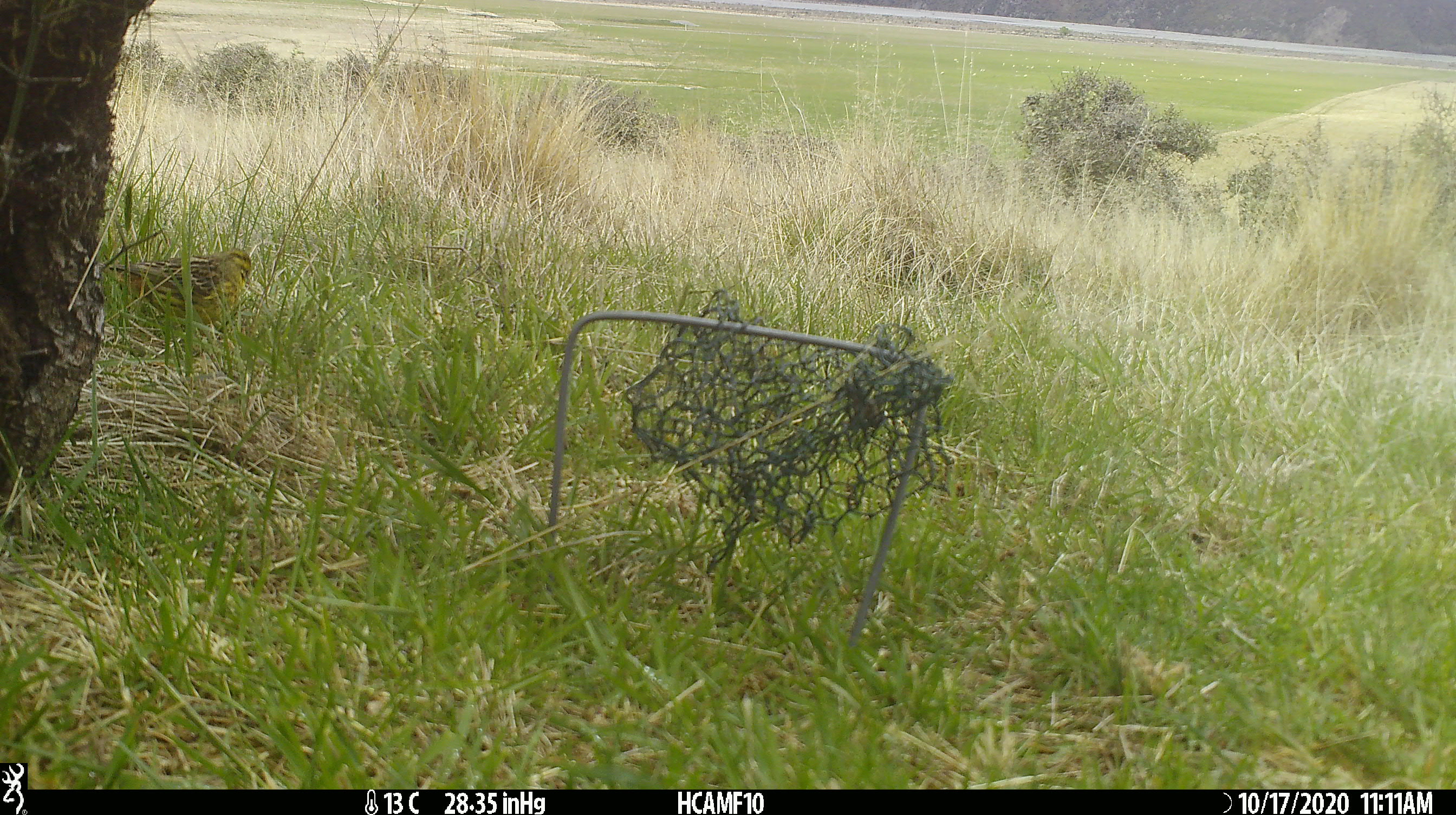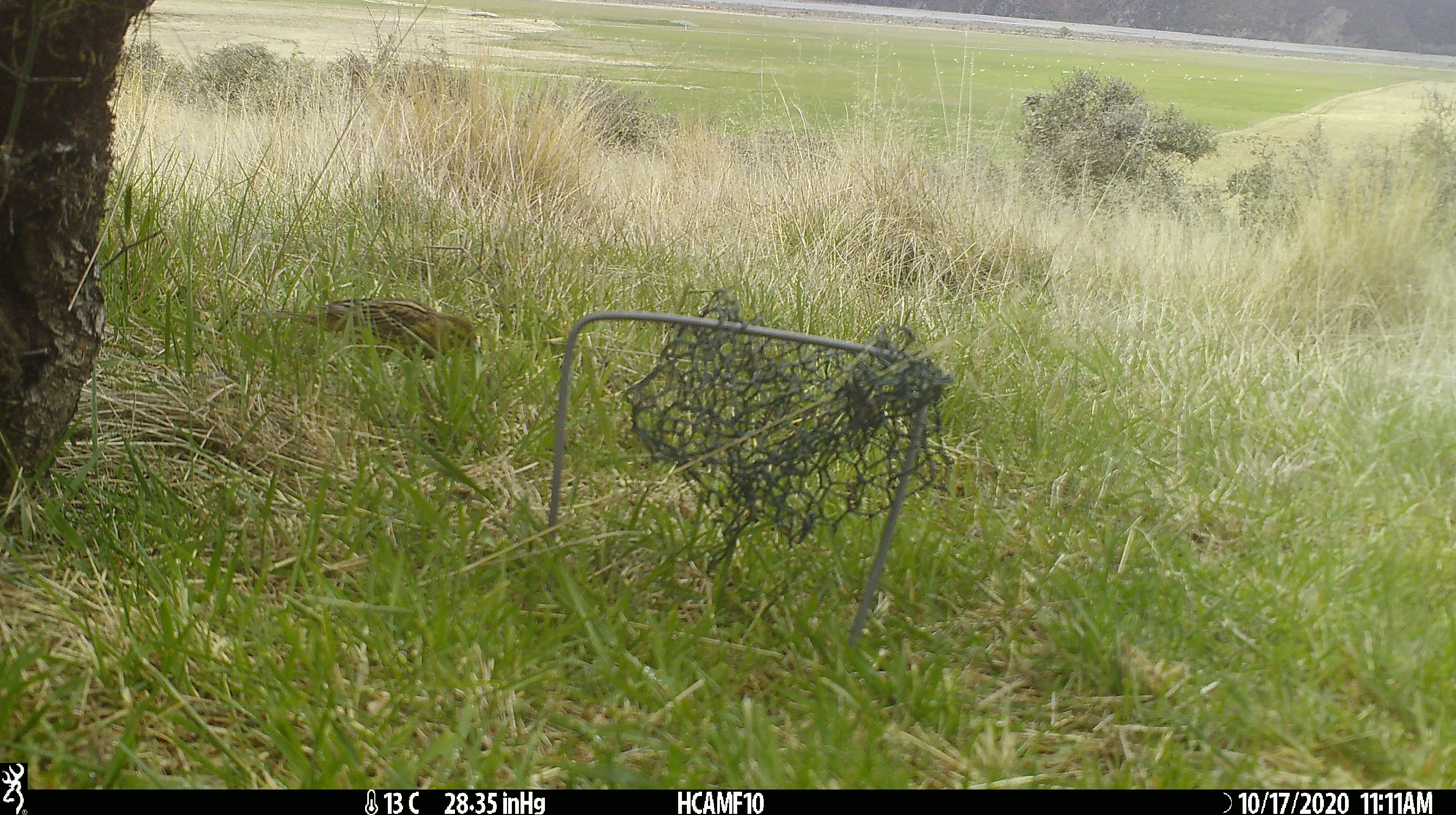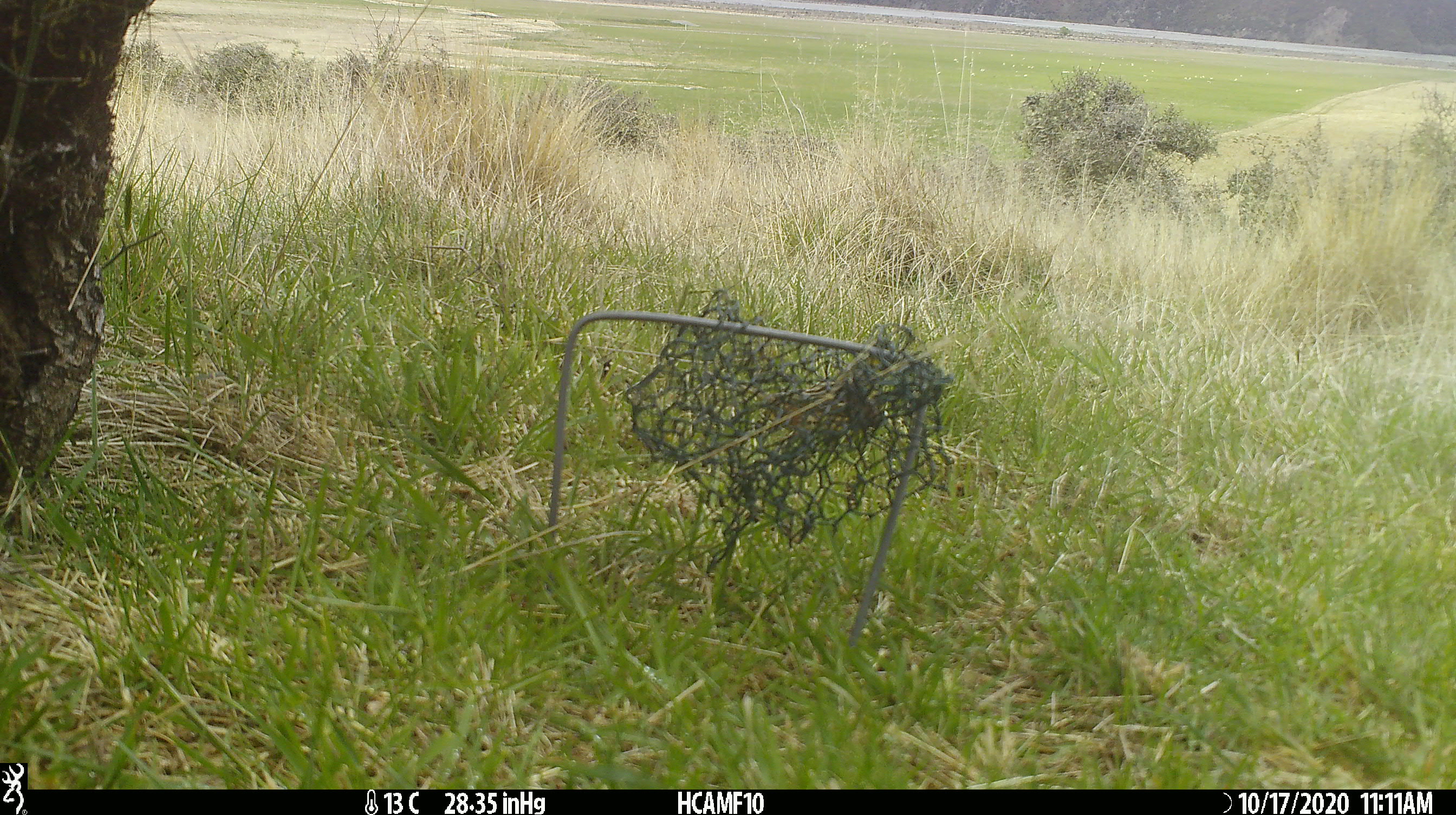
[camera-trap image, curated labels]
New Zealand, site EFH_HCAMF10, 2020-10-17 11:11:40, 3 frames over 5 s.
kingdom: Animalia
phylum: Chordata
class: Aves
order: Passeriformes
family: Emberizidae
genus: Emberiza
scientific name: Emberiza citrinella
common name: yellowhammer